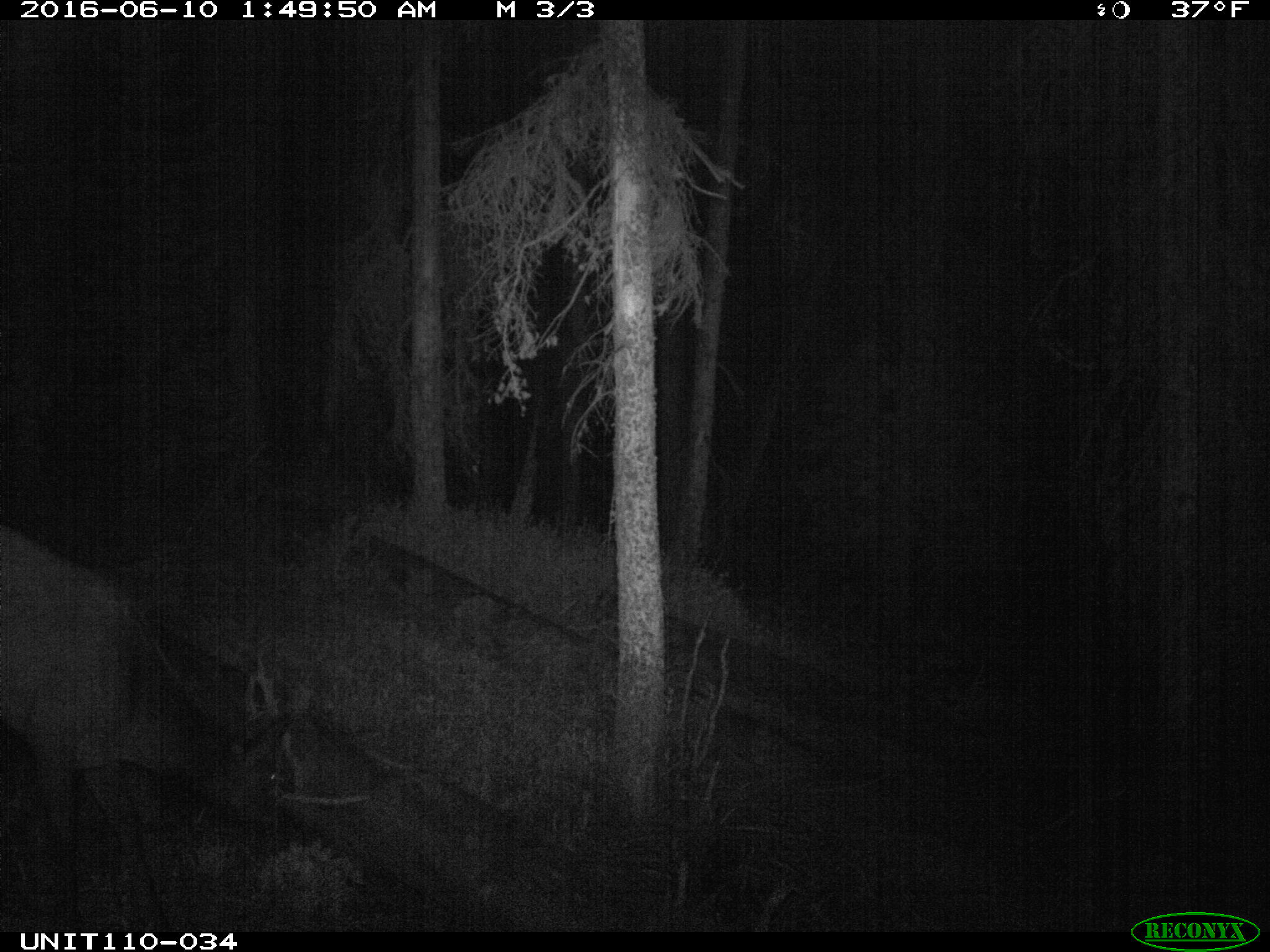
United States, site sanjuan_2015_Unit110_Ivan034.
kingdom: Animalia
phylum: Chordata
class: Mammalia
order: Artiodactyla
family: Cervidae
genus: Cervus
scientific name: Cervus elaphus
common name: red deer